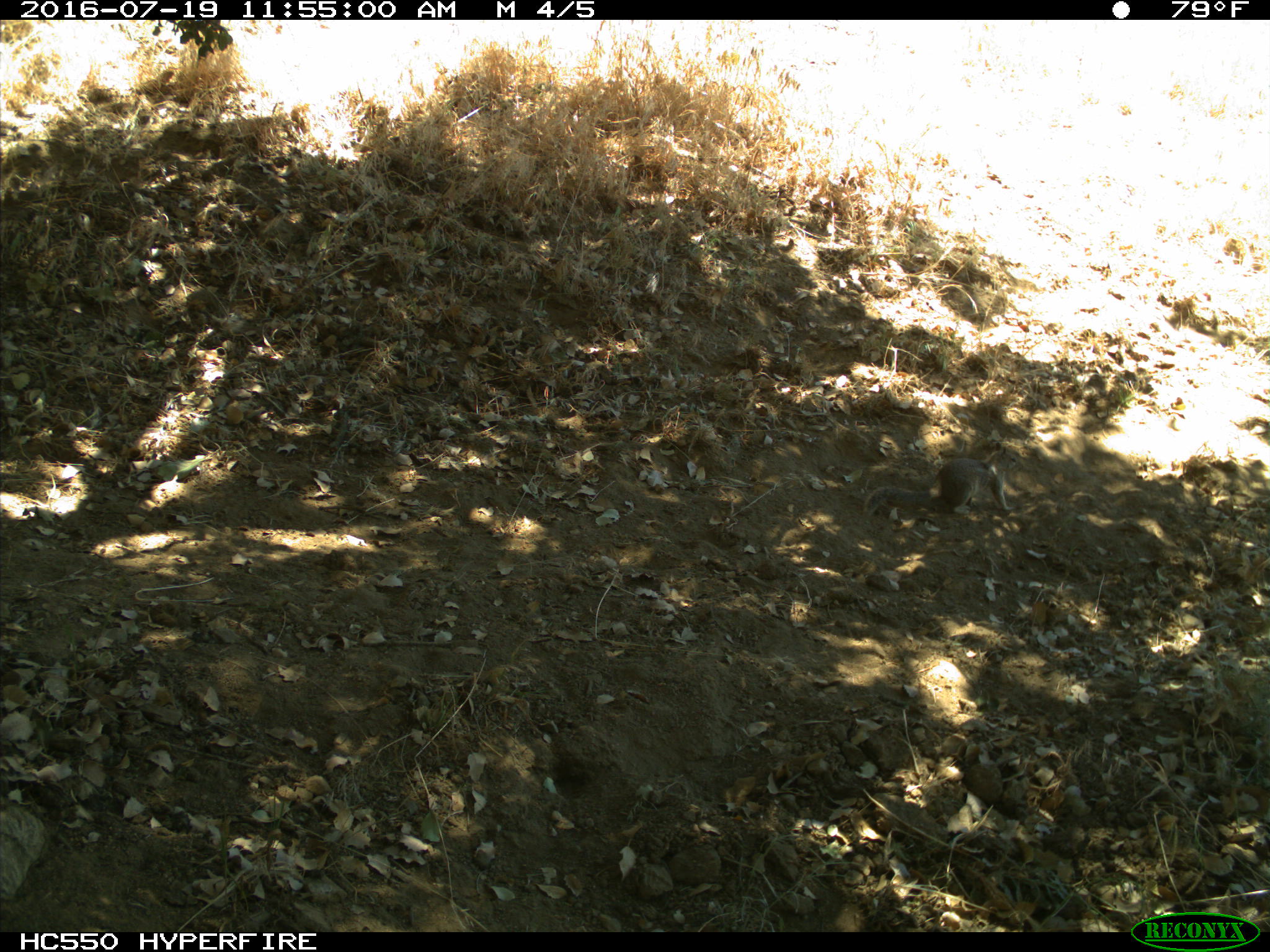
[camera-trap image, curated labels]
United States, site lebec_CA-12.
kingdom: Animalia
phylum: Chordata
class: Mammalia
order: Rodentia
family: Sciuridae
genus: Otospermophilus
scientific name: Otospermophilus beecheyi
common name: california ground squirrel